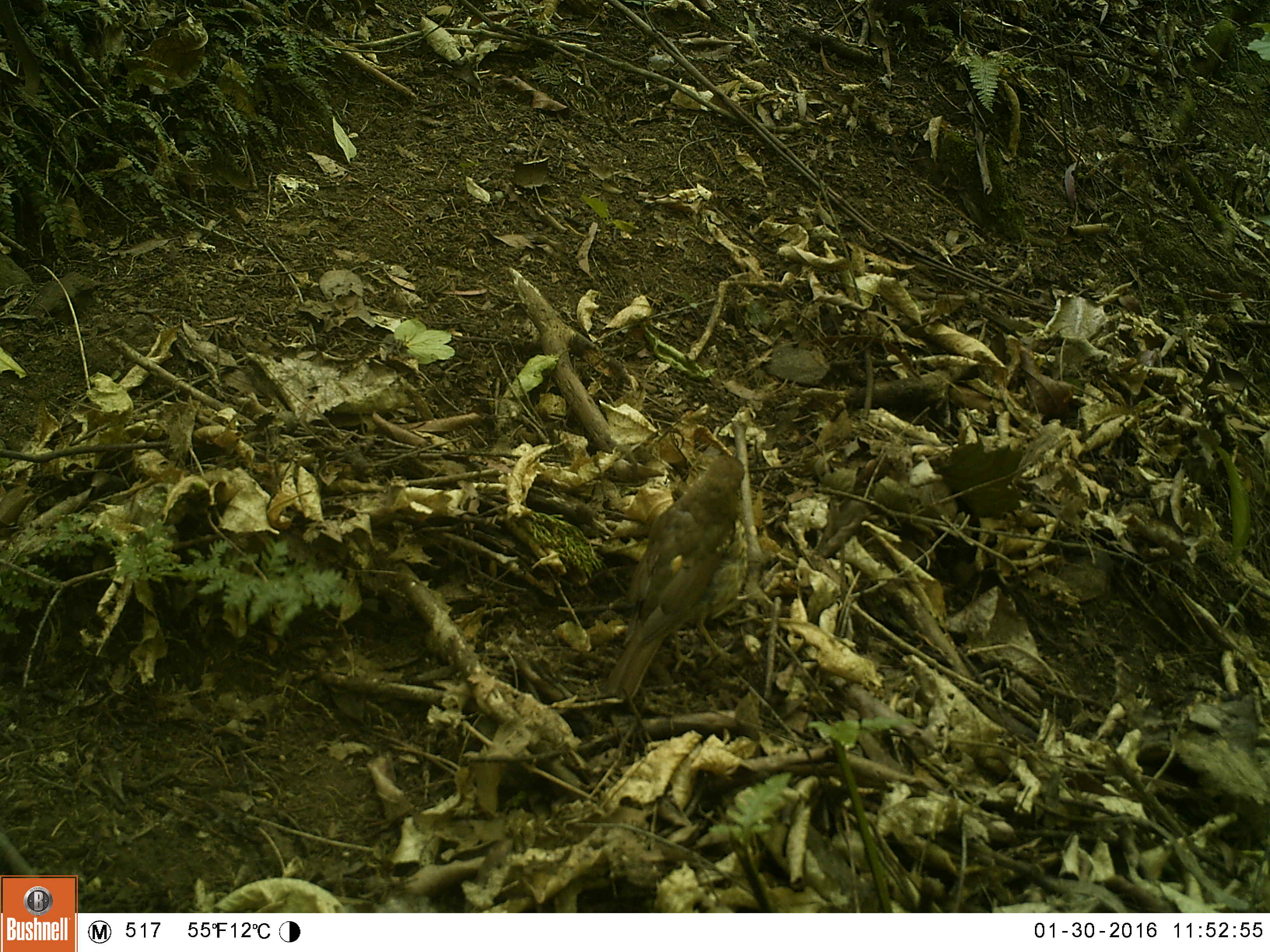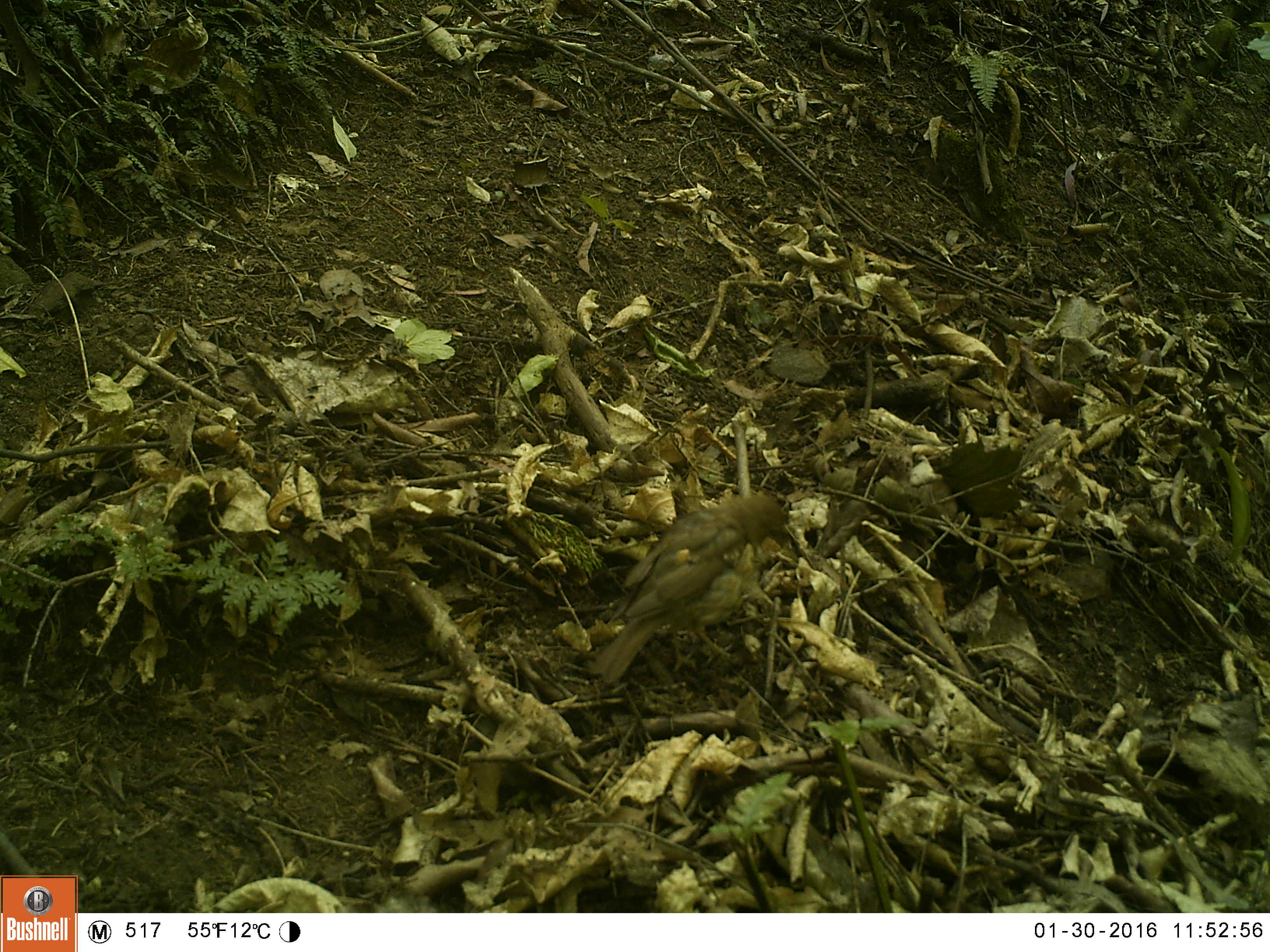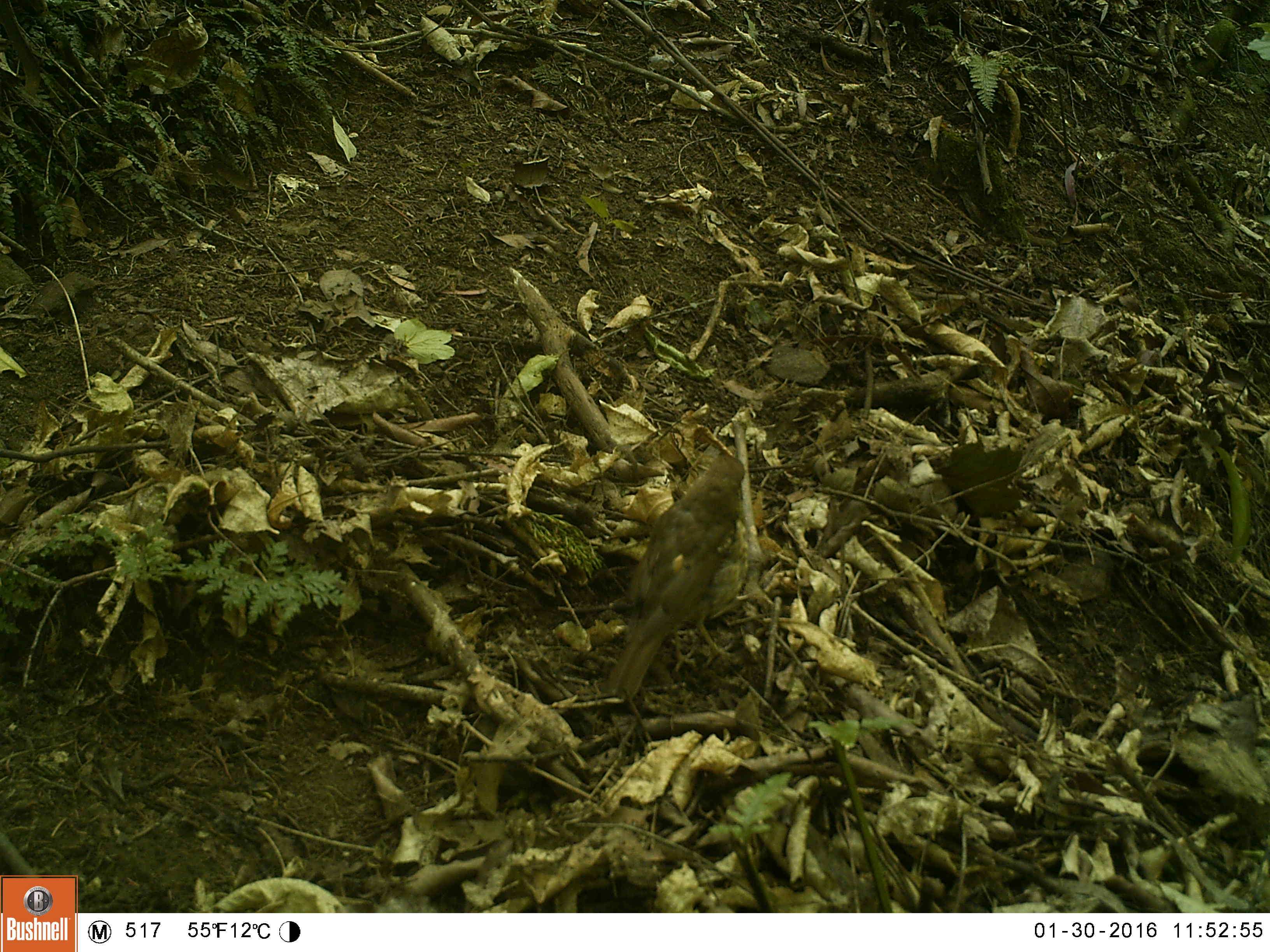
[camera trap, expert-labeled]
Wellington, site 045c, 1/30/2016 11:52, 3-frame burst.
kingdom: Animalia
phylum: Chordata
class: Aves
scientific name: Aves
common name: bird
Bird (Aves).